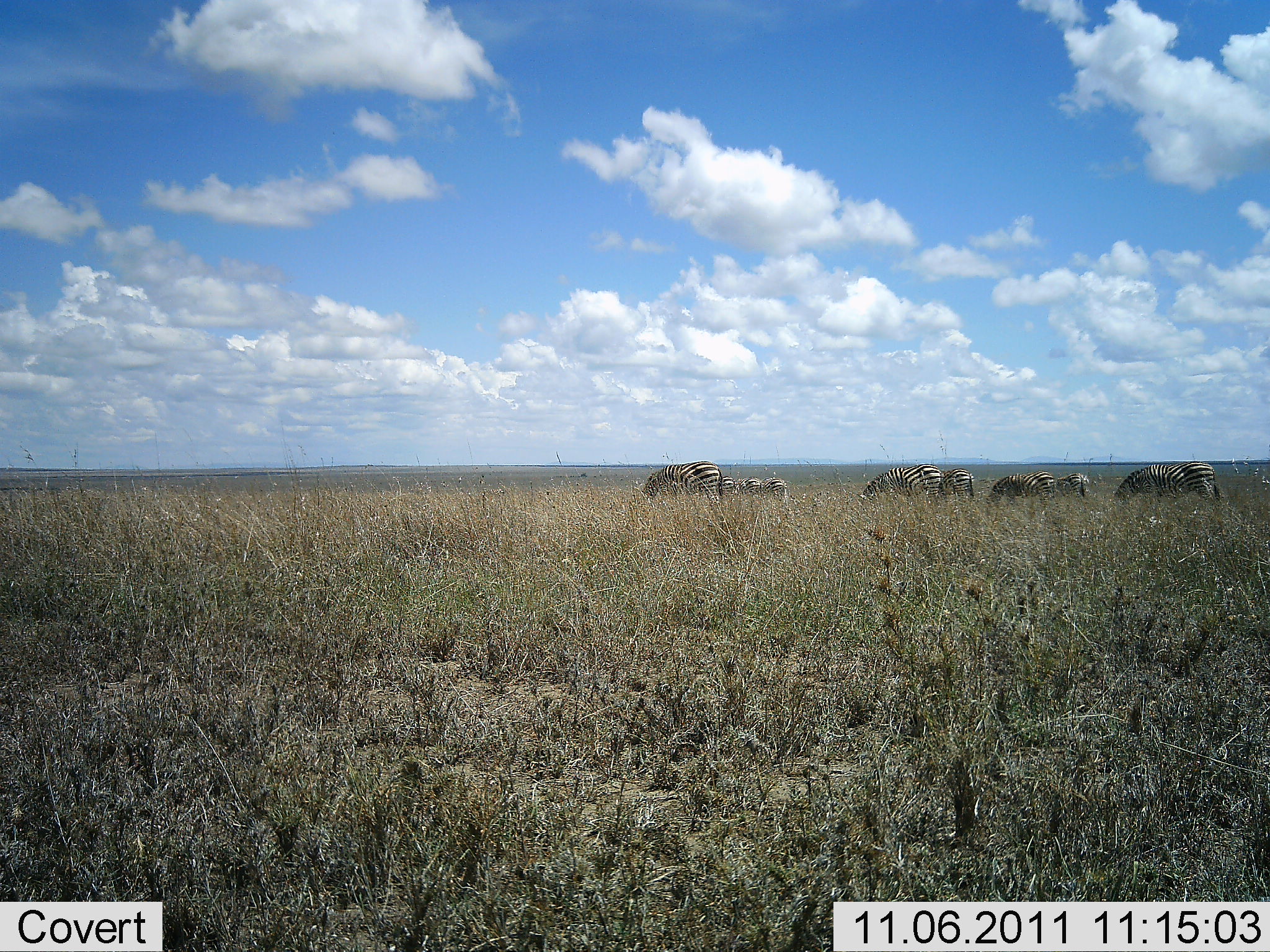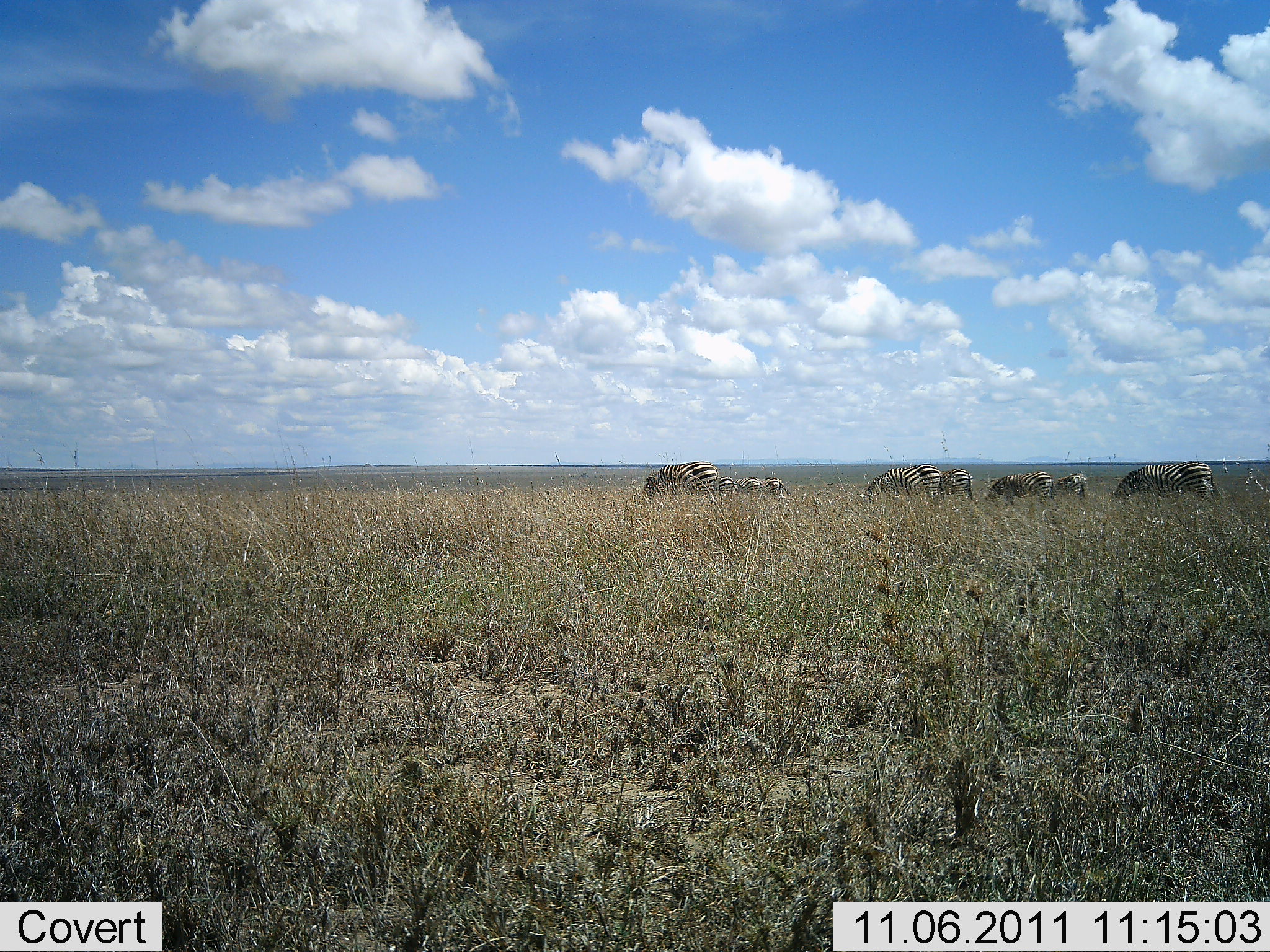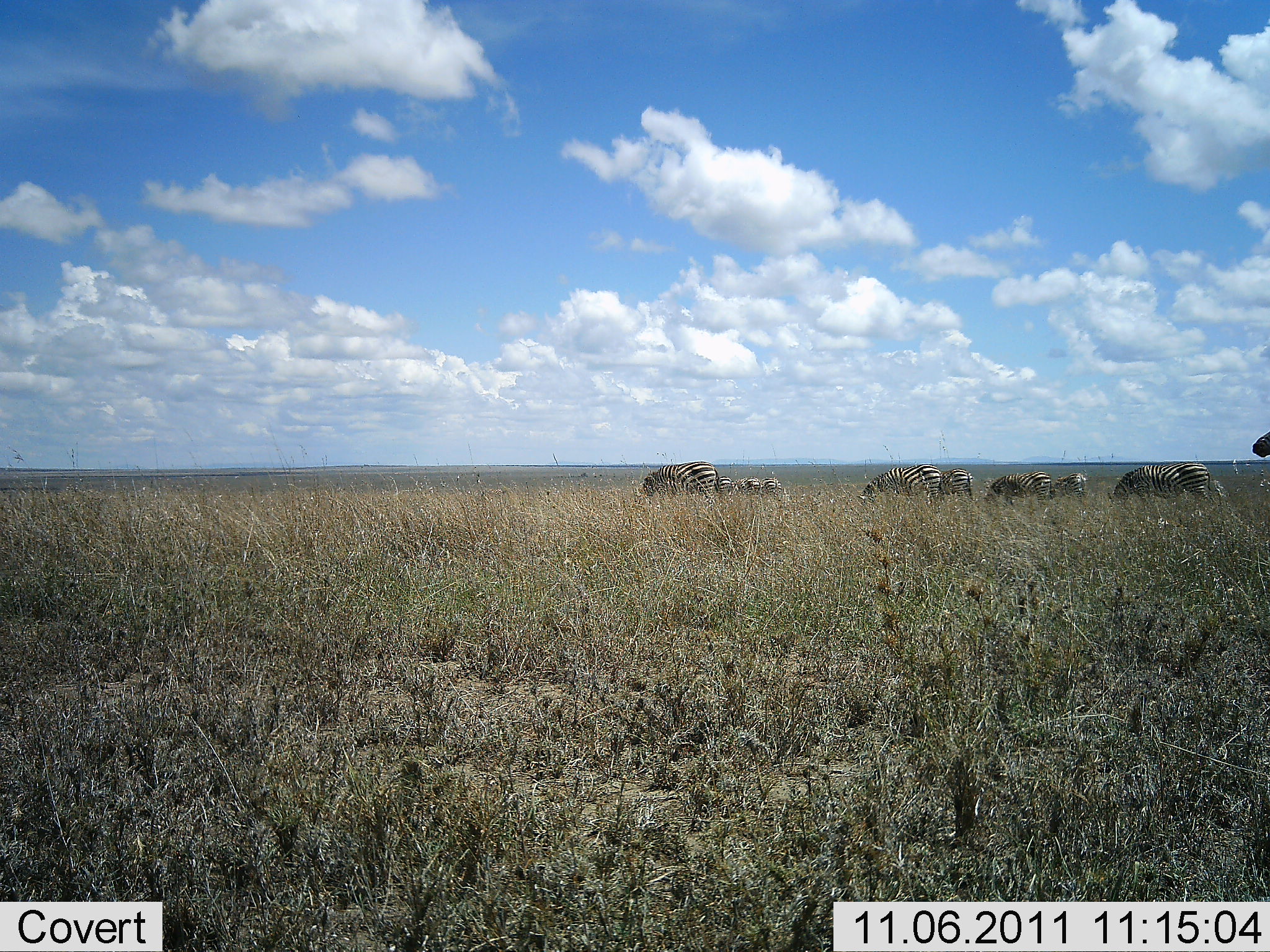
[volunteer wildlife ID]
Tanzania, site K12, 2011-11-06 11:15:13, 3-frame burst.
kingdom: Animalia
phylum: Chordata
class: Mammalia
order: Perissodactyla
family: Equidae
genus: Equus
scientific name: Equus quagga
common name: plains zebra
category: zebra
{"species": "zebra (plains zebra) (Equus quagga)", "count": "9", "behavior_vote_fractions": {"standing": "23%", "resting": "0%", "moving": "46%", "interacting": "0%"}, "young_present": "0%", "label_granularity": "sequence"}